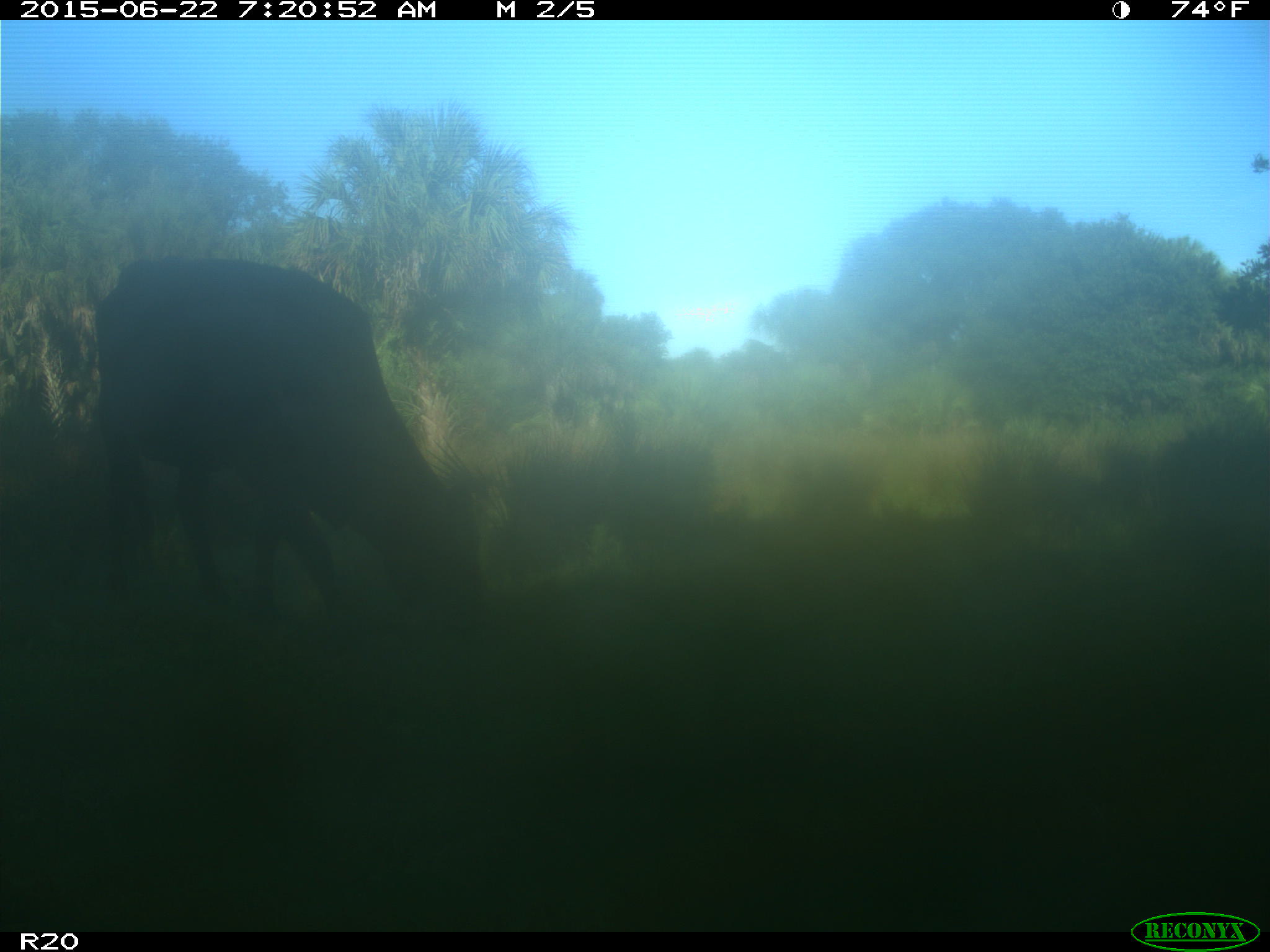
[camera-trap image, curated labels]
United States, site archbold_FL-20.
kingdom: Animalia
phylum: Chordata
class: Mammalia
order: Artiodactyla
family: Bovidae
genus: Bos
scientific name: Bos taurus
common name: domestic cow